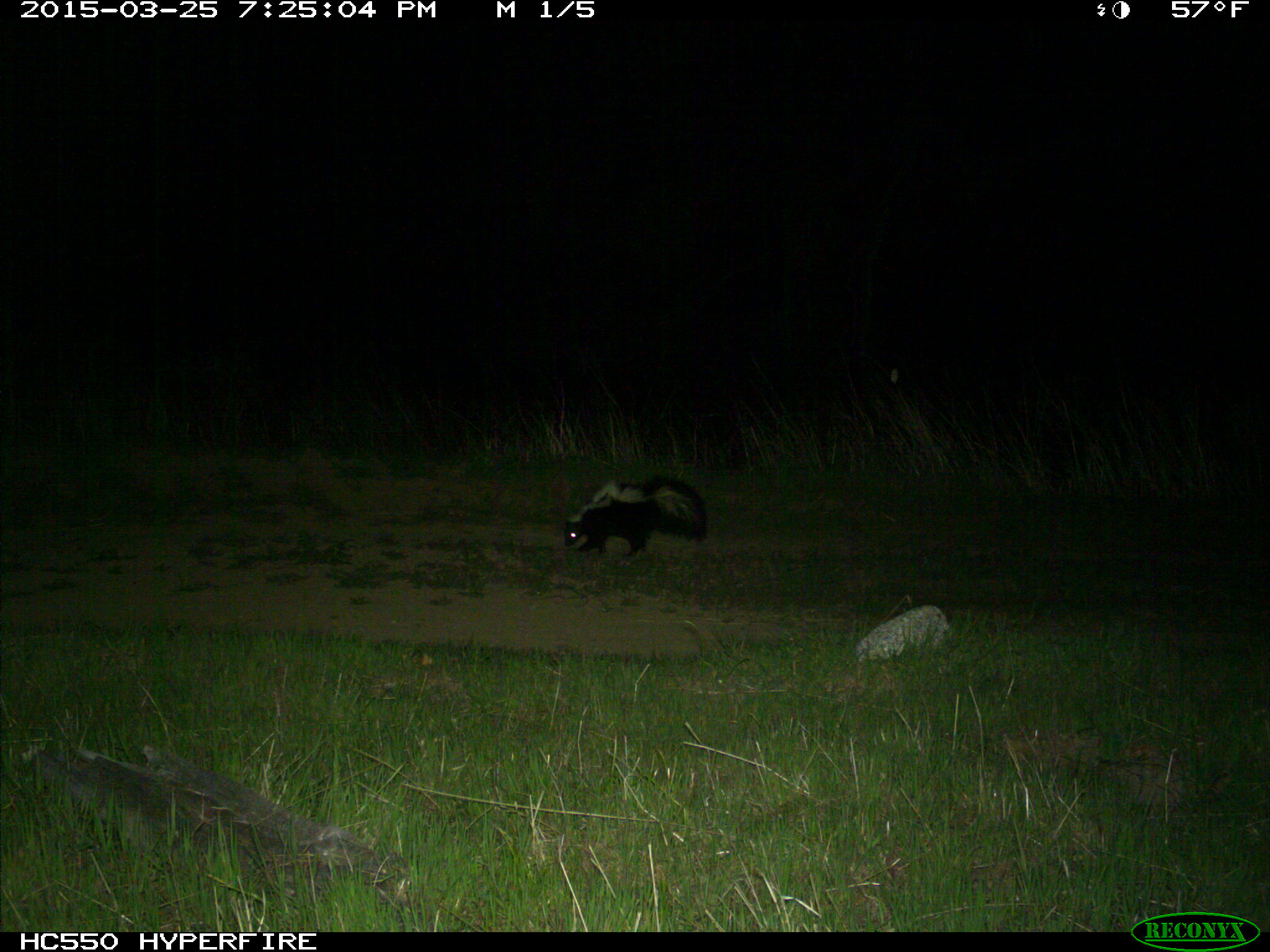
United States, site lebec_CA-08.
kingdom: Animalia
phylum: Chordata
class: Mammalia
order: Carnivora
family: Mephitidae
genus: Mephitis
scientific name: Mephitis mephitis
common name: striped skunk